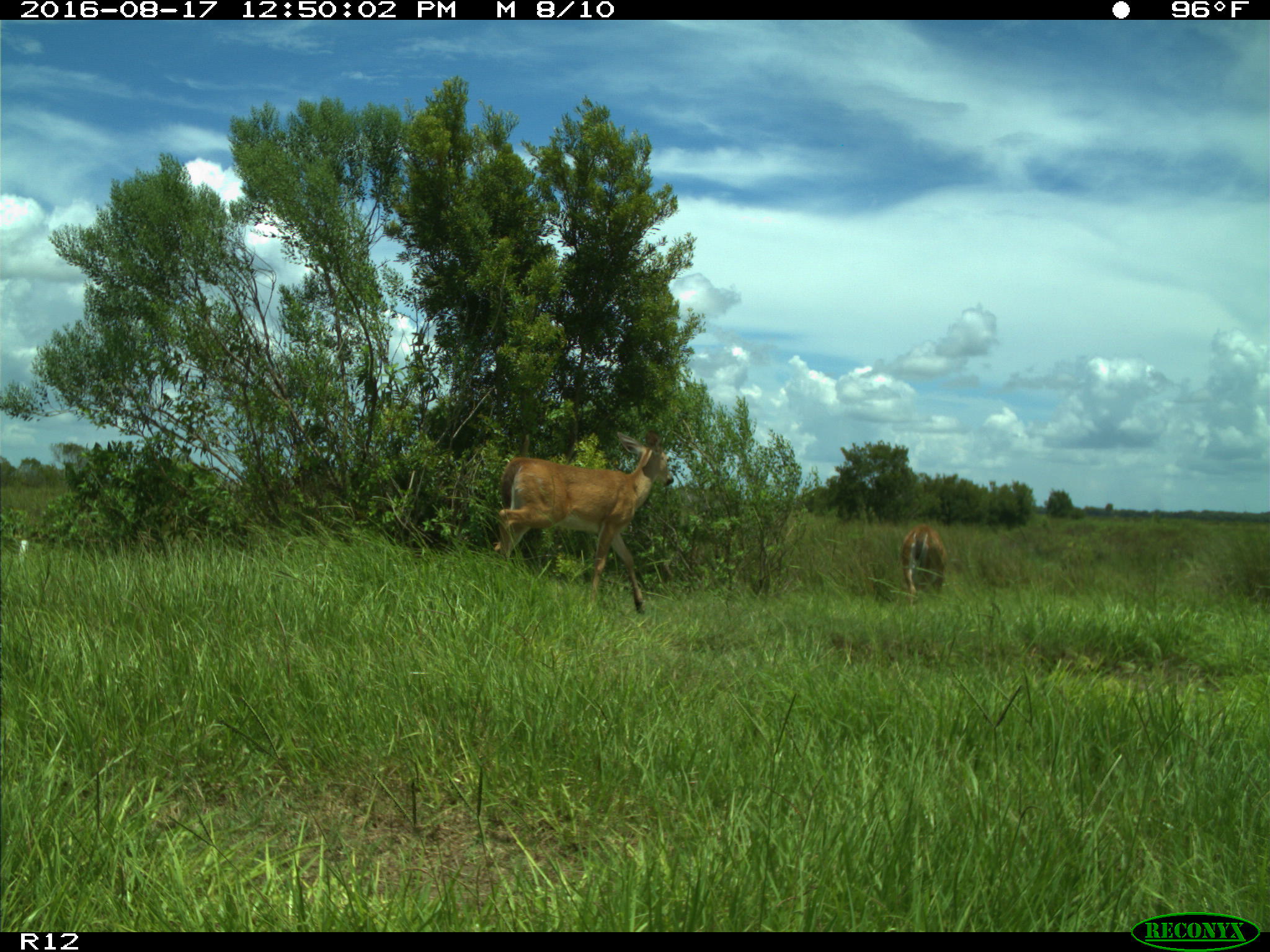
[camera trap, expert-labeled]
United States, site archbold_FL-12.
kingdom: Animalia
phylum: Chordata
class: Mammalia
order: Artiodactyla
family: Cervidae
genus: Odocoileus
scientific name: Odocoileus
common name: deer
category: unidentified deer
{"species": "unidentified deer (deer) (Odocoileus)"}